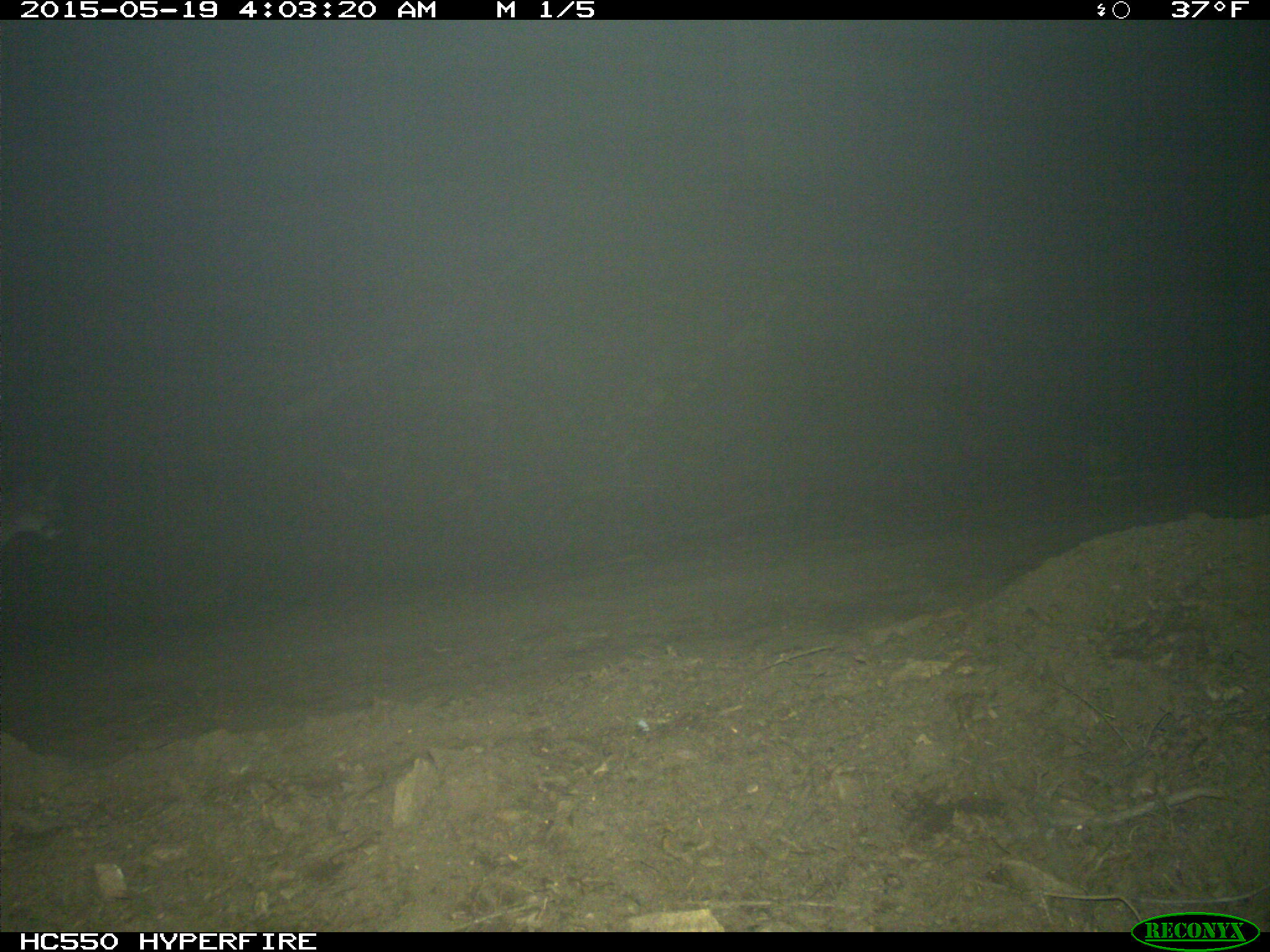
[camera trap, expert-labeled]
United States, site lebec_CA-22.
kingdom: Animalia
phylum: Chordata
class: Mammalia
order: Carnivora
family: Felidae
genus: Puma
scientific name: Puma concolor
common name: mountain lion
Puma concolor (mountain lion).